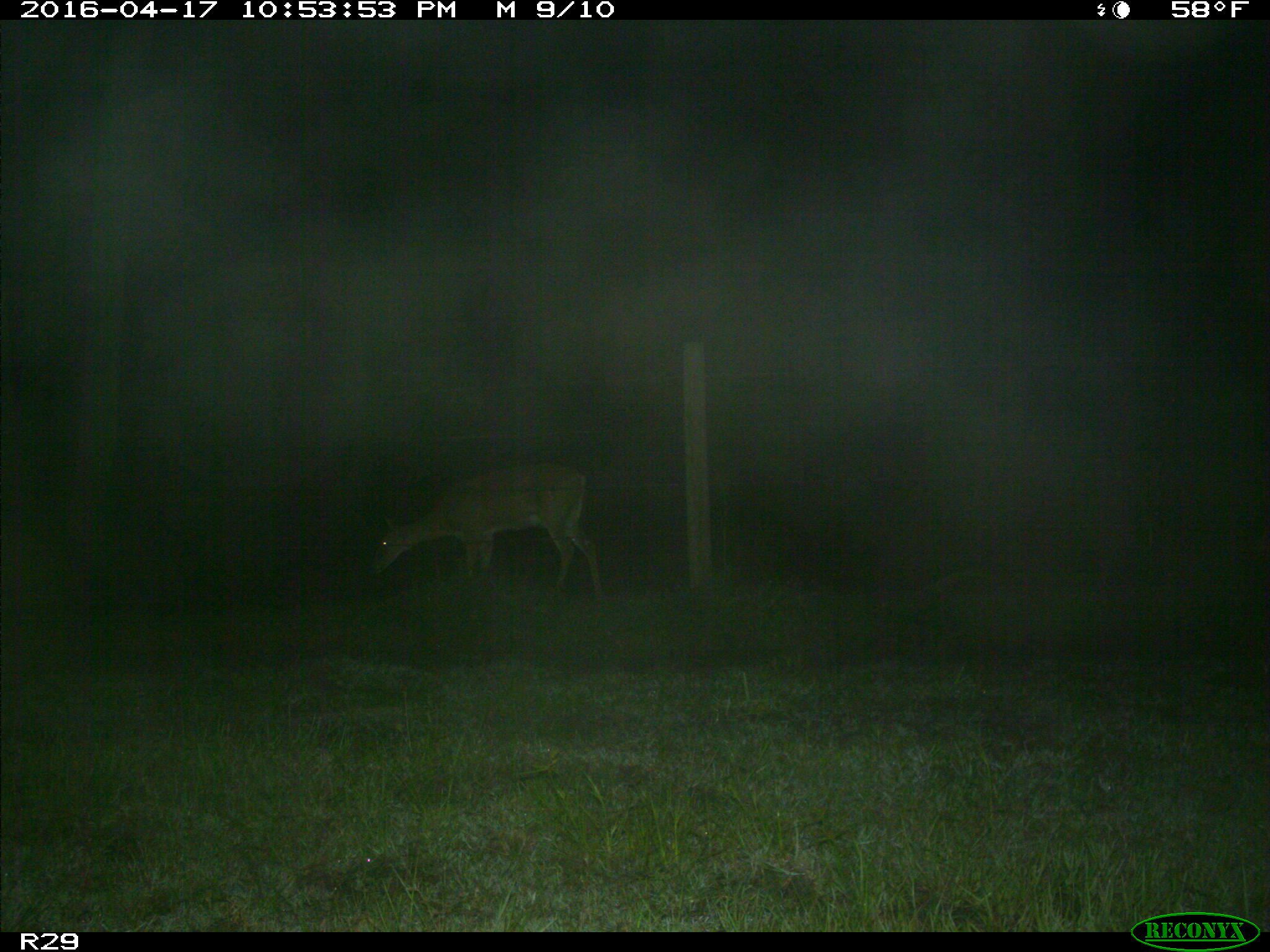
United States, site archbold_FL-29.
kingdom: Animalia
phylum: Chordata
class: Mammalia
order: Artiodactyla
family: Cervidae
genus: Odocoileus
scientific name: Odocoileus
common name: deer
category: unidentified deer